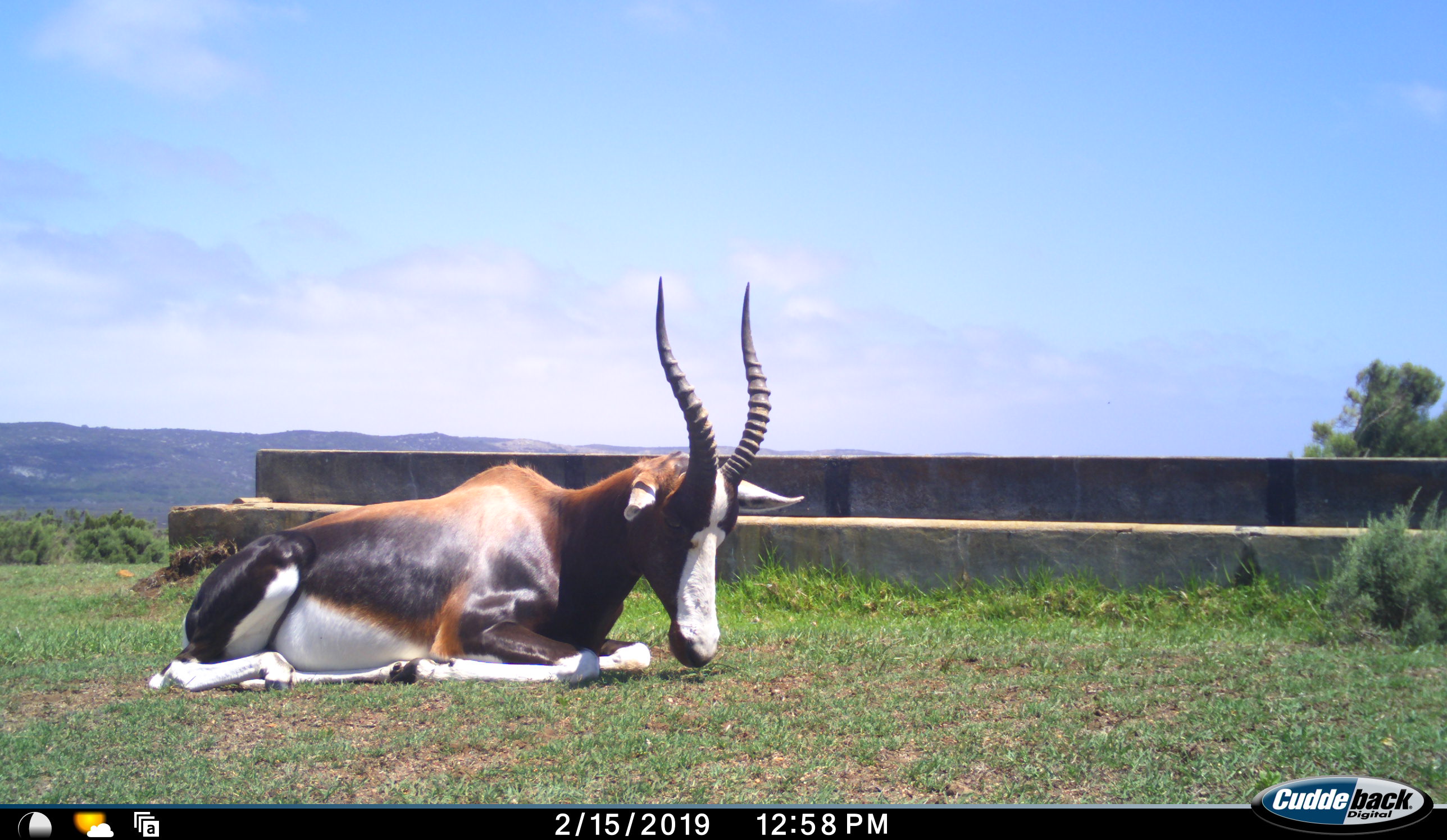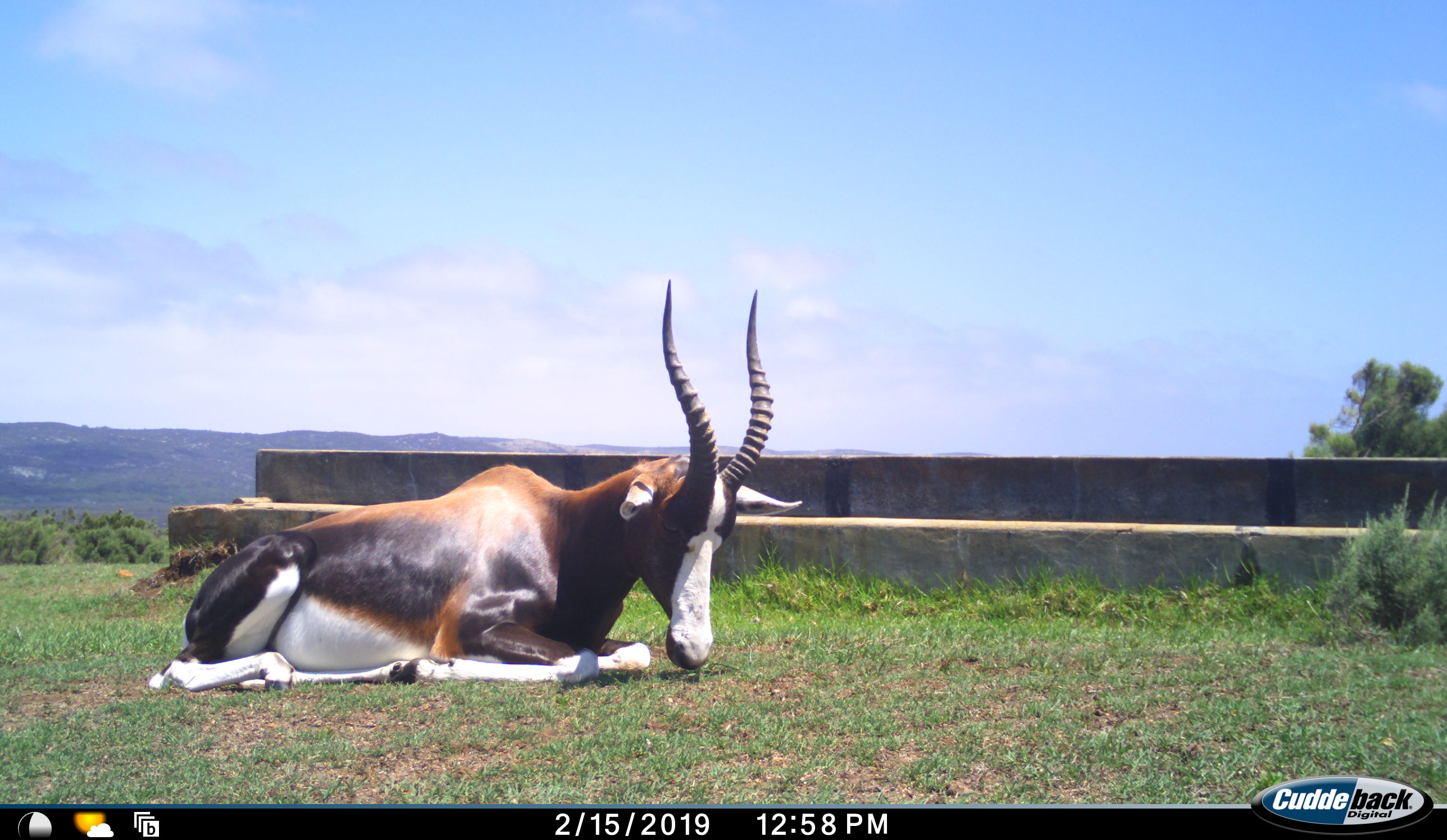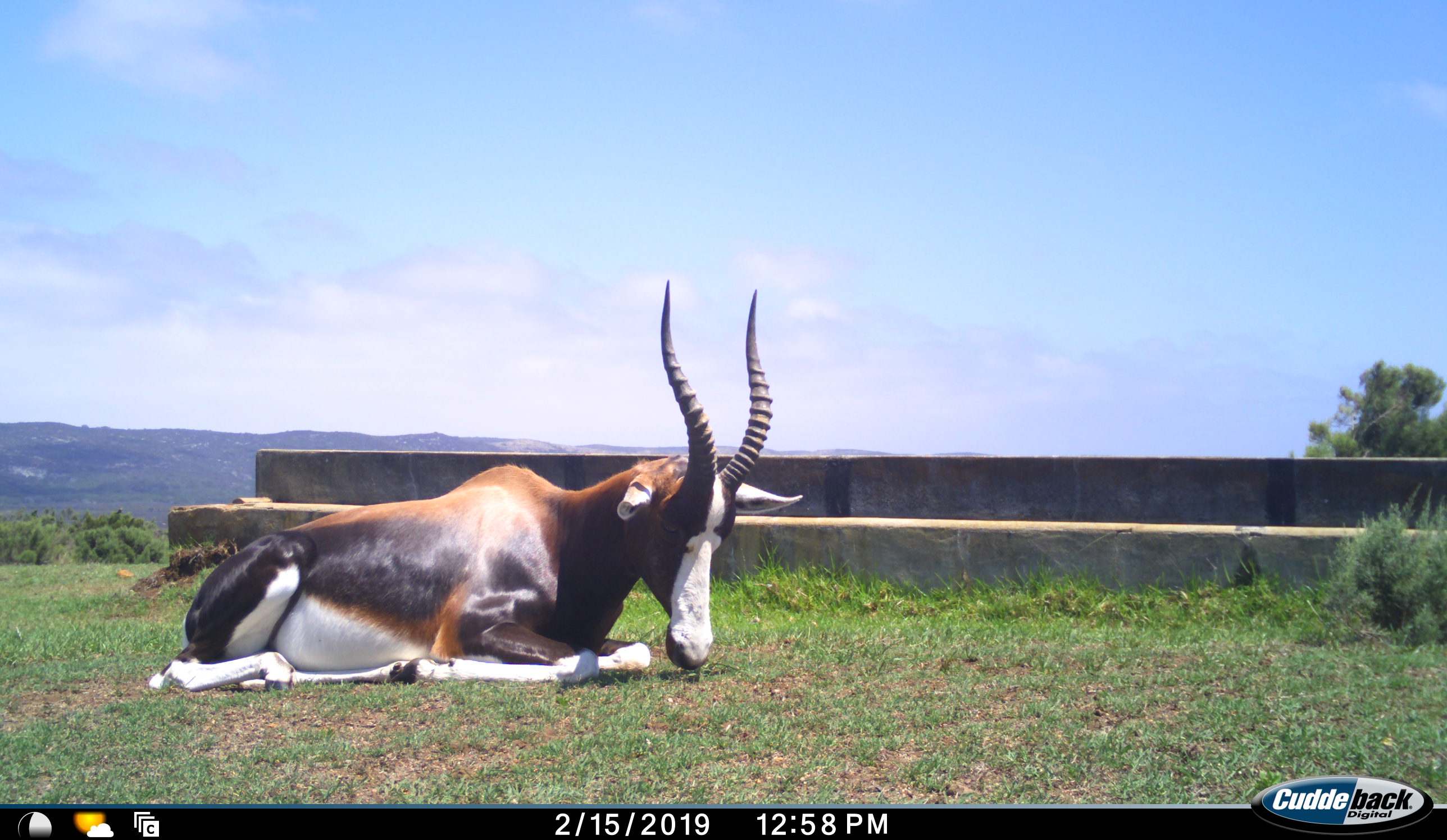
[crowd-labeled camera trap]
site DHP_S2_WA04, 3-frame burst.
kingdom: Animalia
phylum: Chordata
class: Mammalia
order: Artiodactyla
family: Bovidae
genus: Damaliscus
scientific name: Damaliscus pygargus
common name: bontebok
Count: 1.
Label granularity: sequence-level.